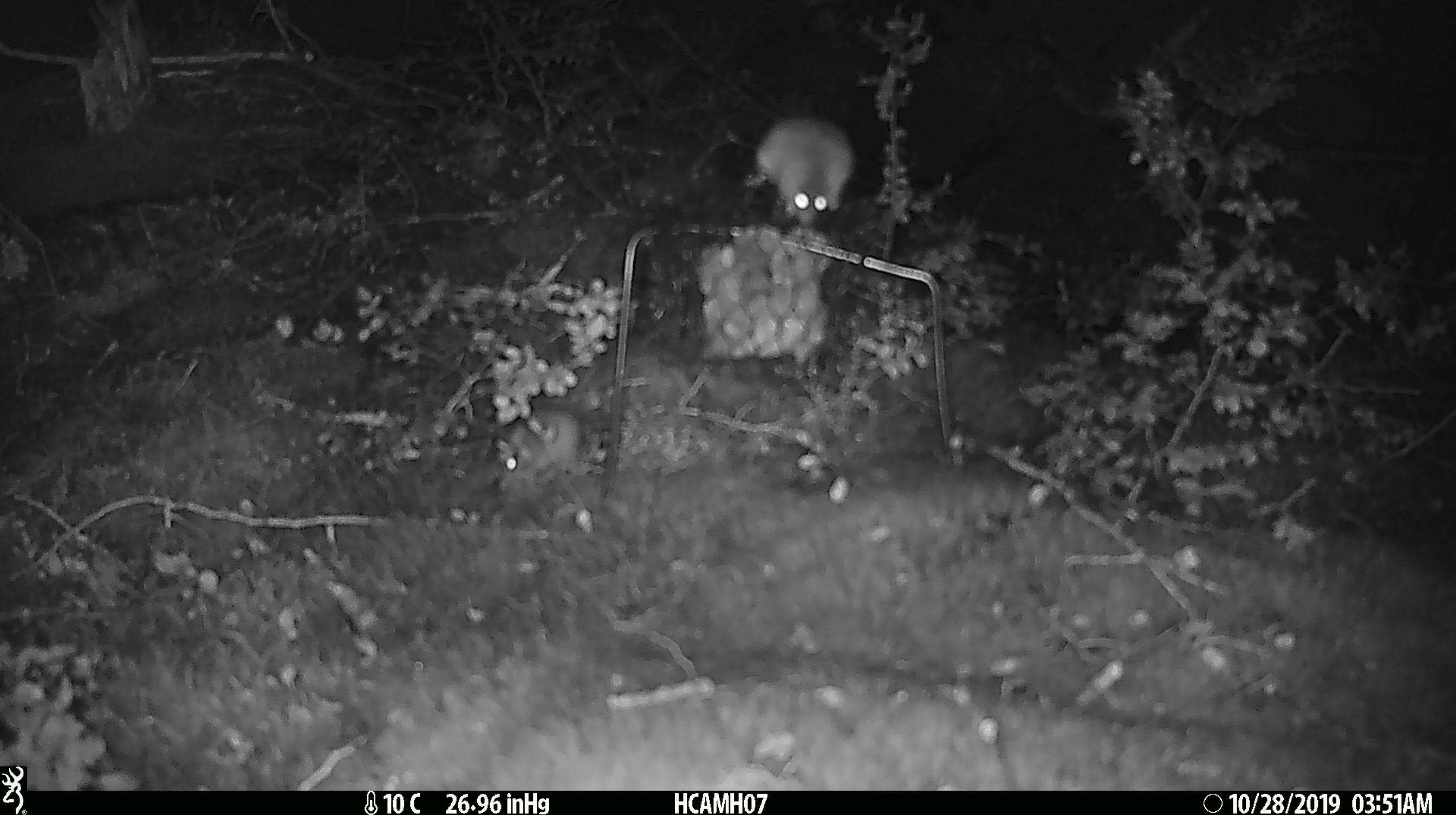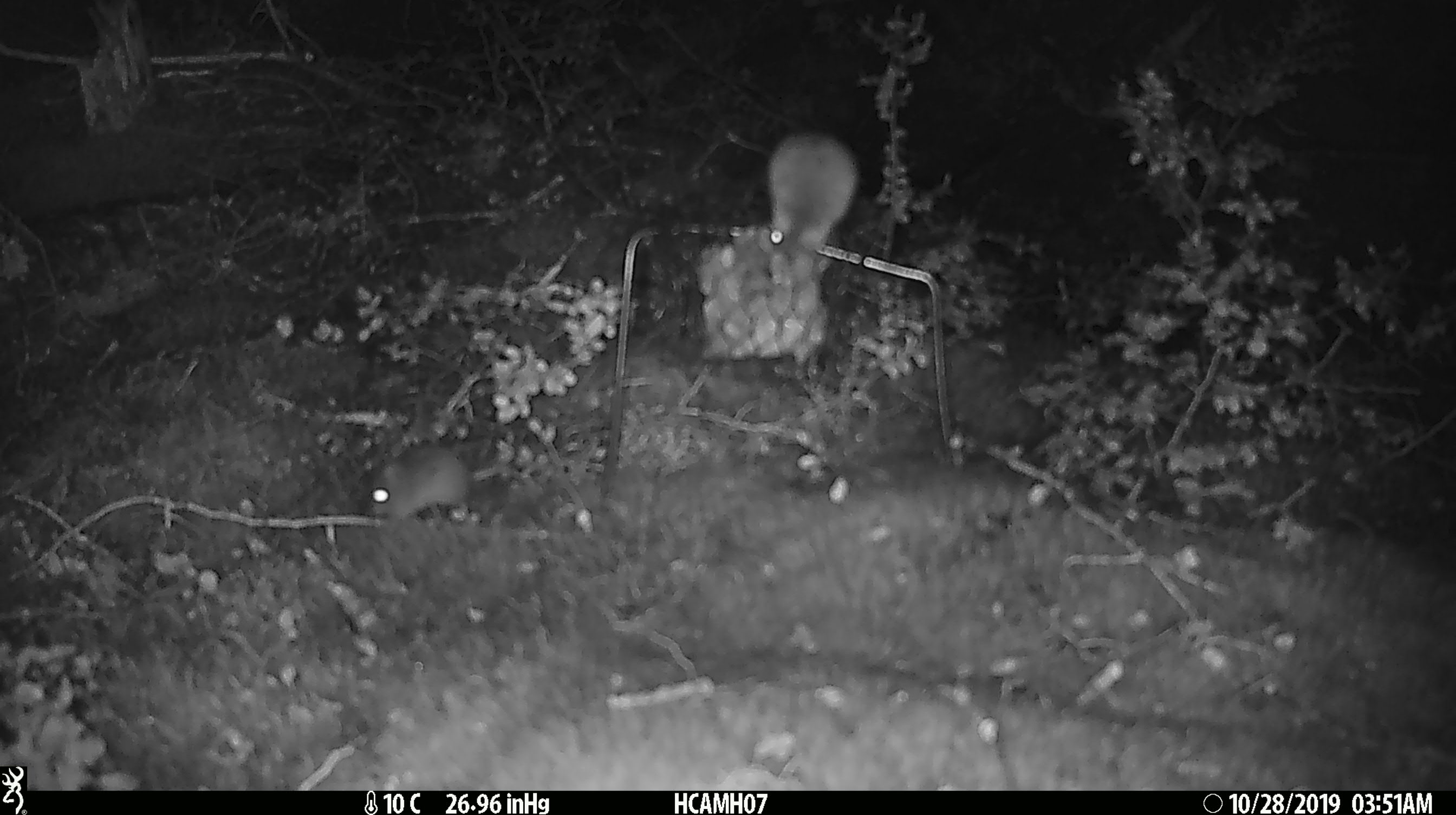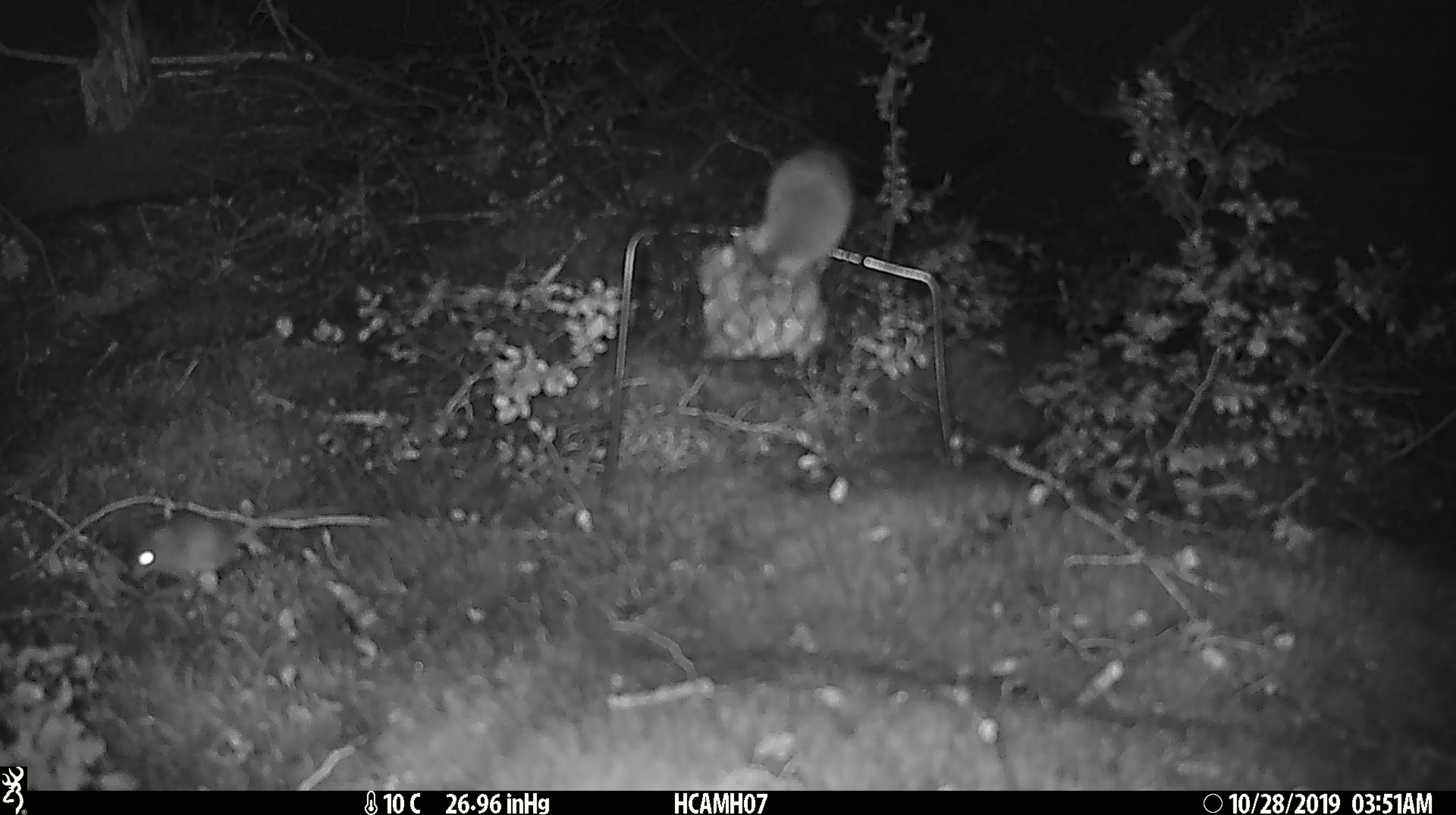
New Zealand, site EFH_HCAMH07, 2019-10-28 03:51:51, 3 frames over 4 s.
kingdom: Animalia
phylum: Chordata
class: Mammalia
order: Rodentia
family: Muridae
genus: Mus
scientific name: Mus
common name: mouse